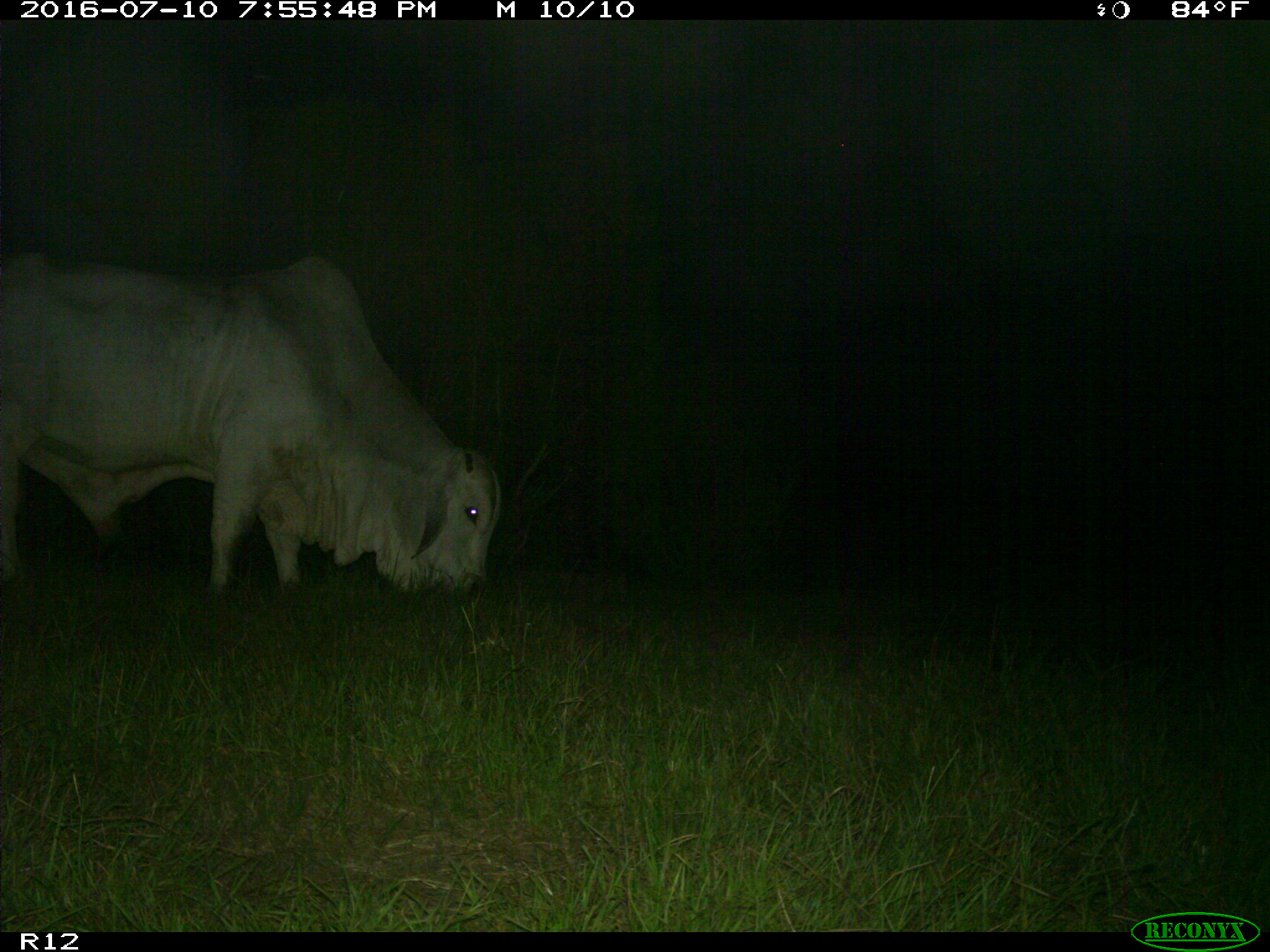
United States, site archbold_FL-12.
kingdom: Animalia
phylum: Chordata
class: Mammalia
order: Artiodactyla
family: Bovidae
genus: Bos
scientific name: Bos taurus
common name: domestic cow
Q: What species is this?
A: Bos taurus (domestic cow).